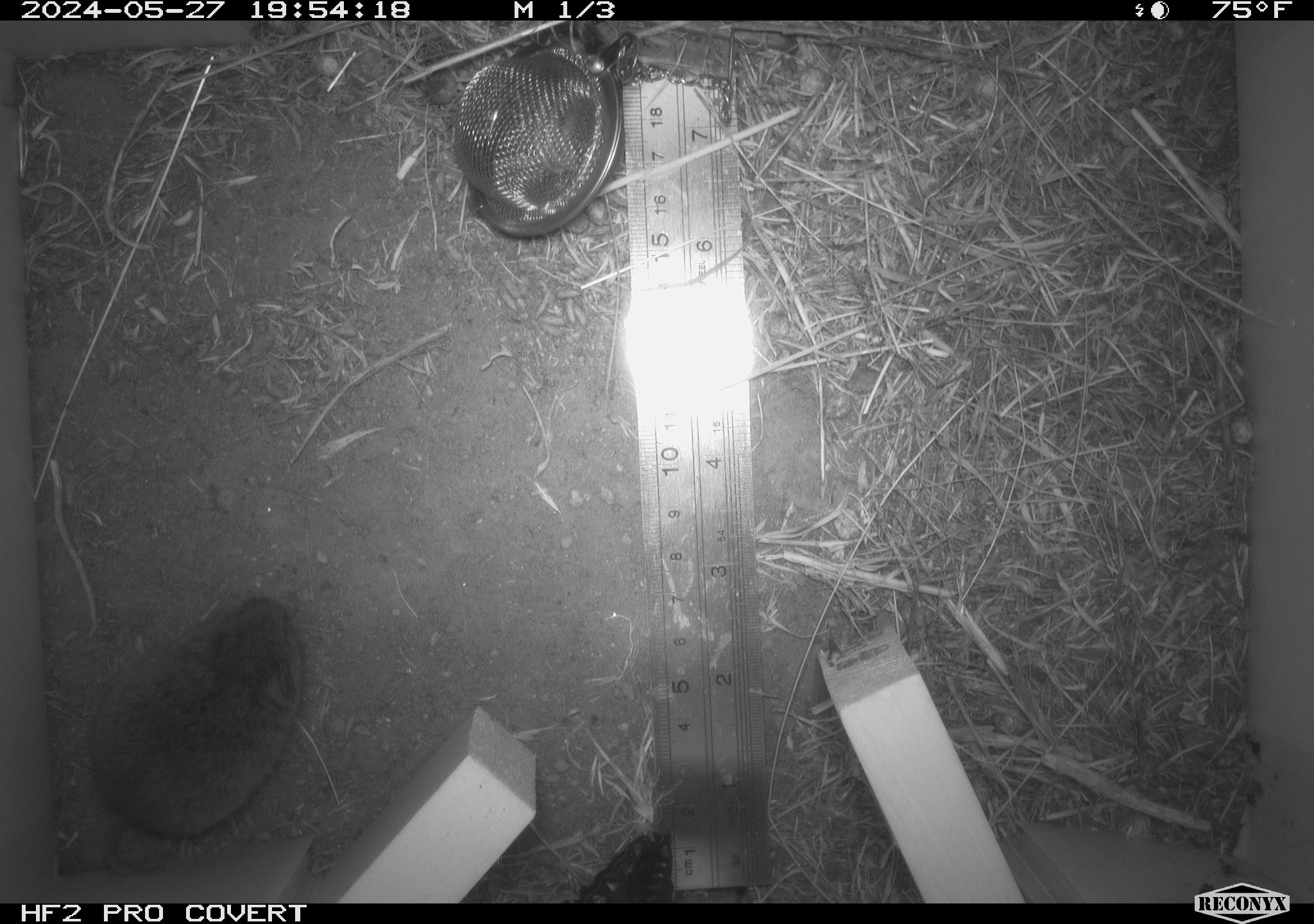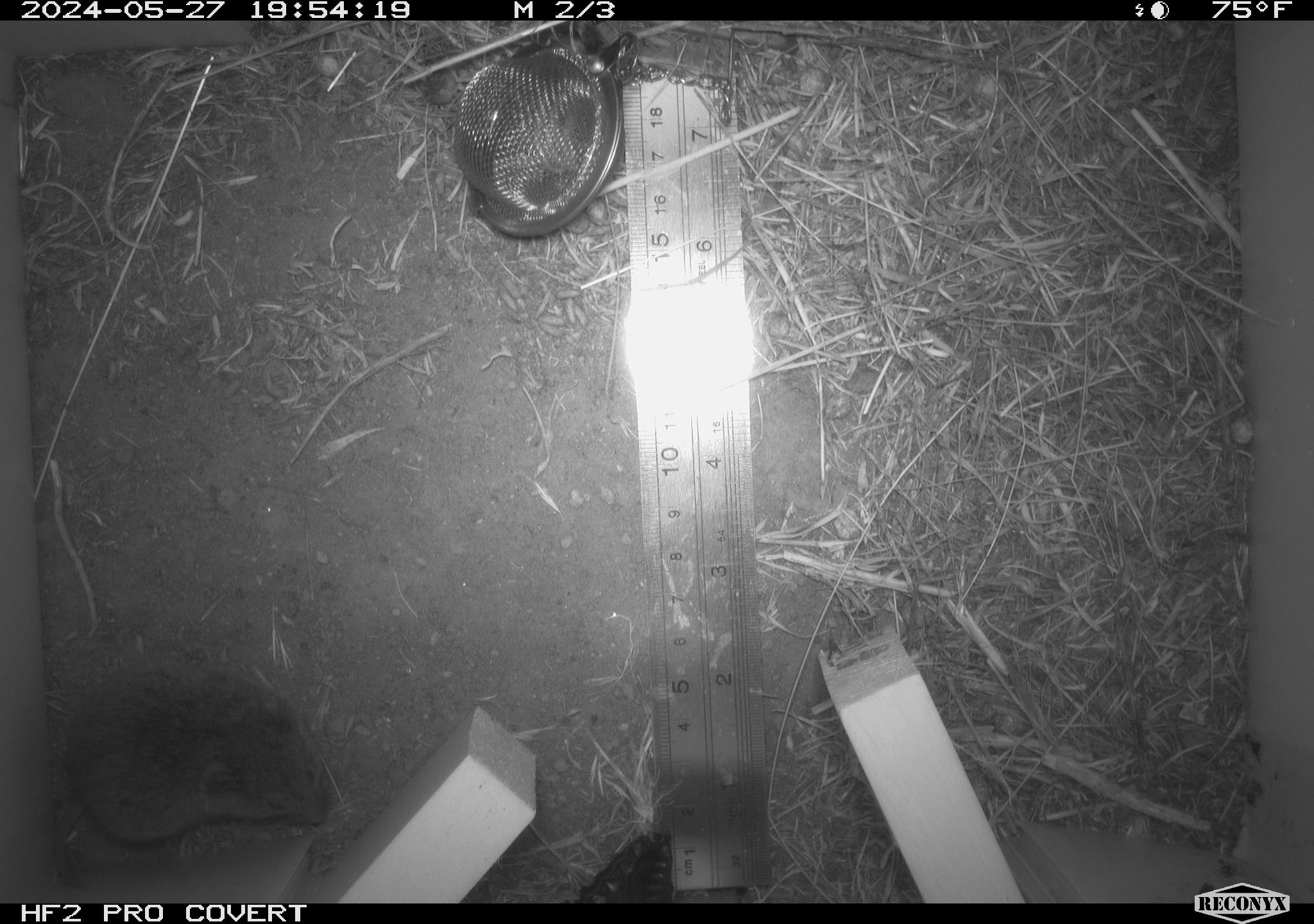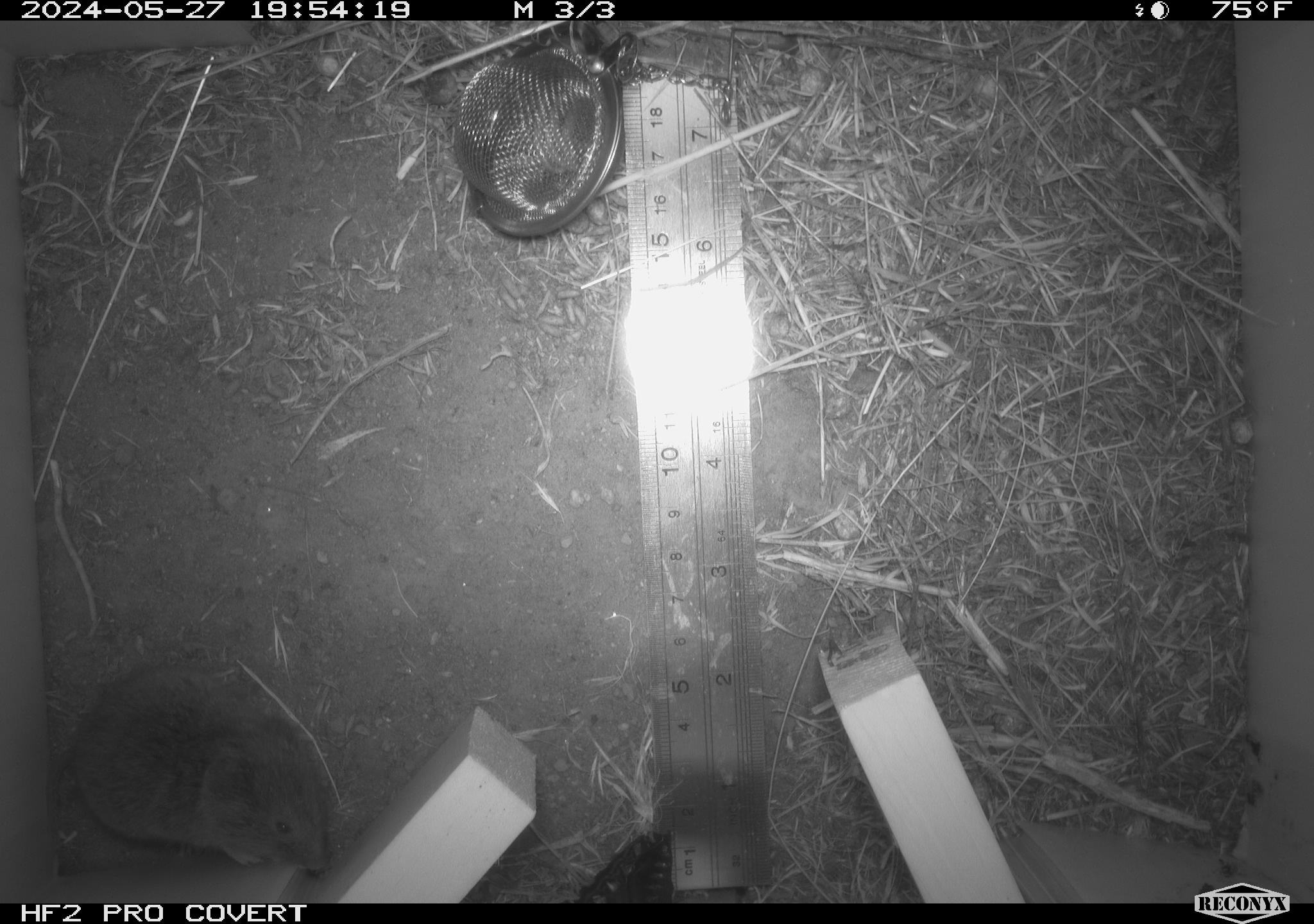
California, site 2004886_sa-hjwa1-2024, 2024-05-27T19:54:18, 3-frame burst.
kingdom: Animalia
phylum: Chordata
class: Mammalia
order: Rodentia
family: Cricetidae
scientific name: Cricetidae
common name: hamsters, voles, lemmings, and allies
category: cricetidae family